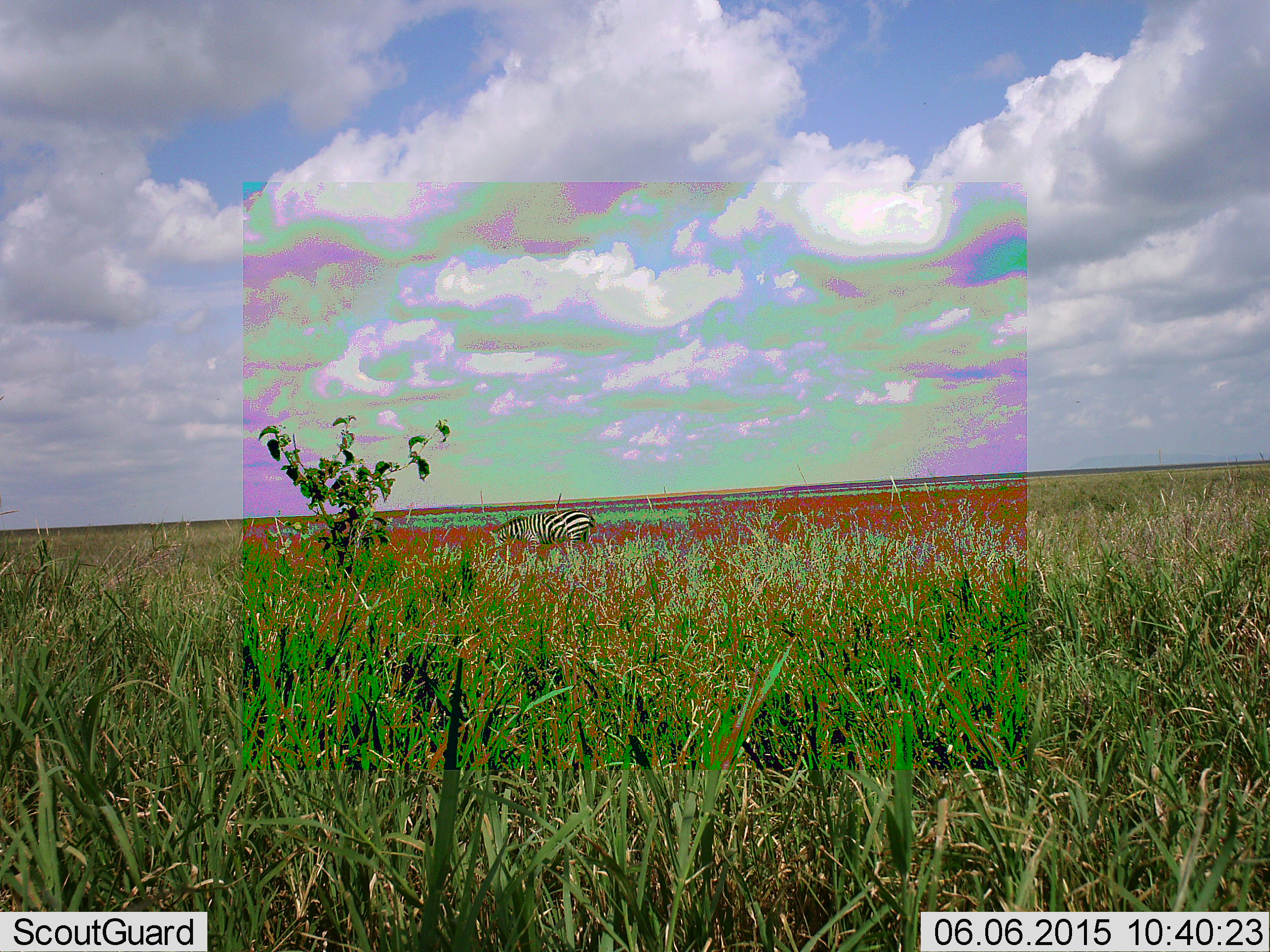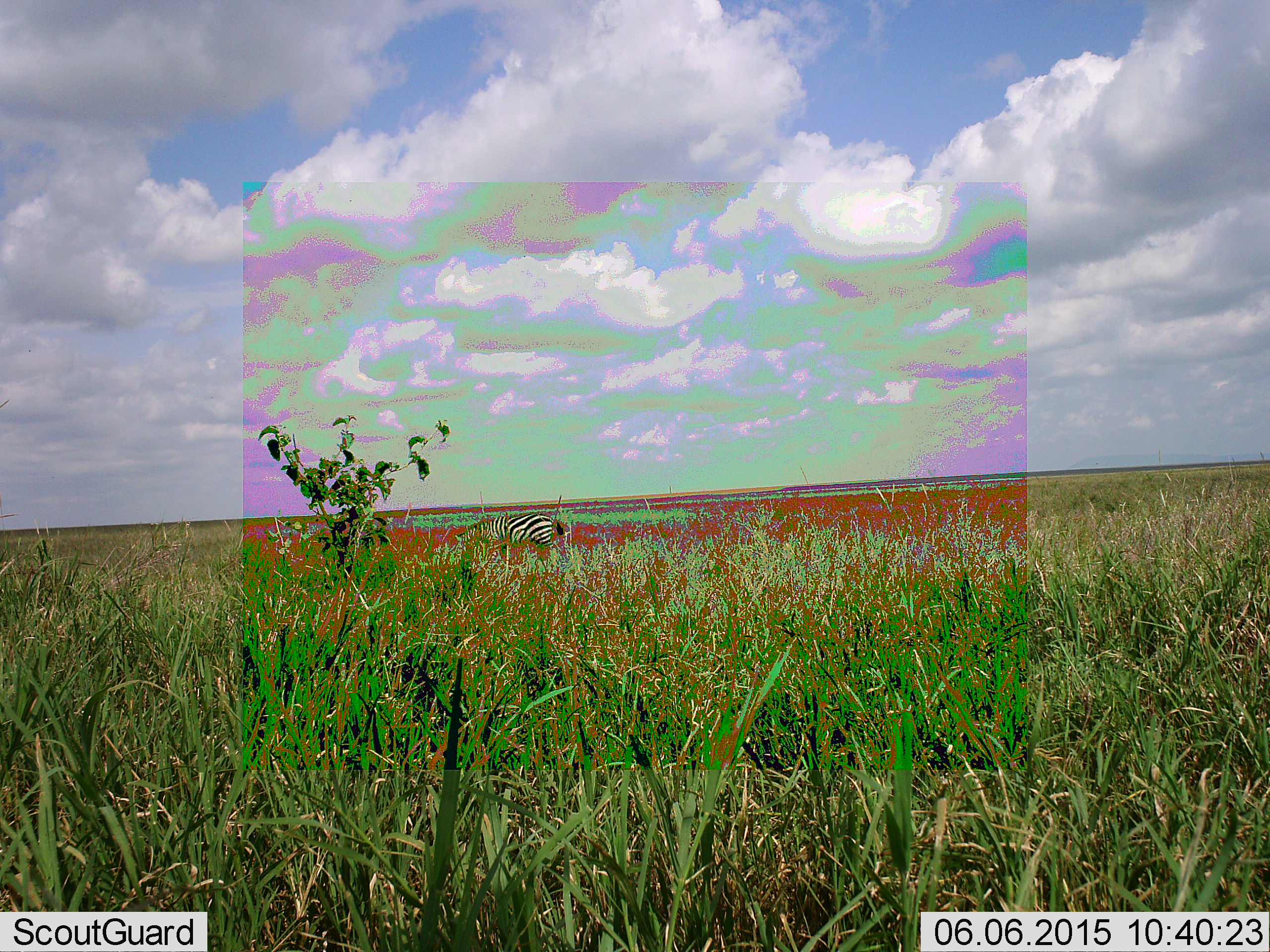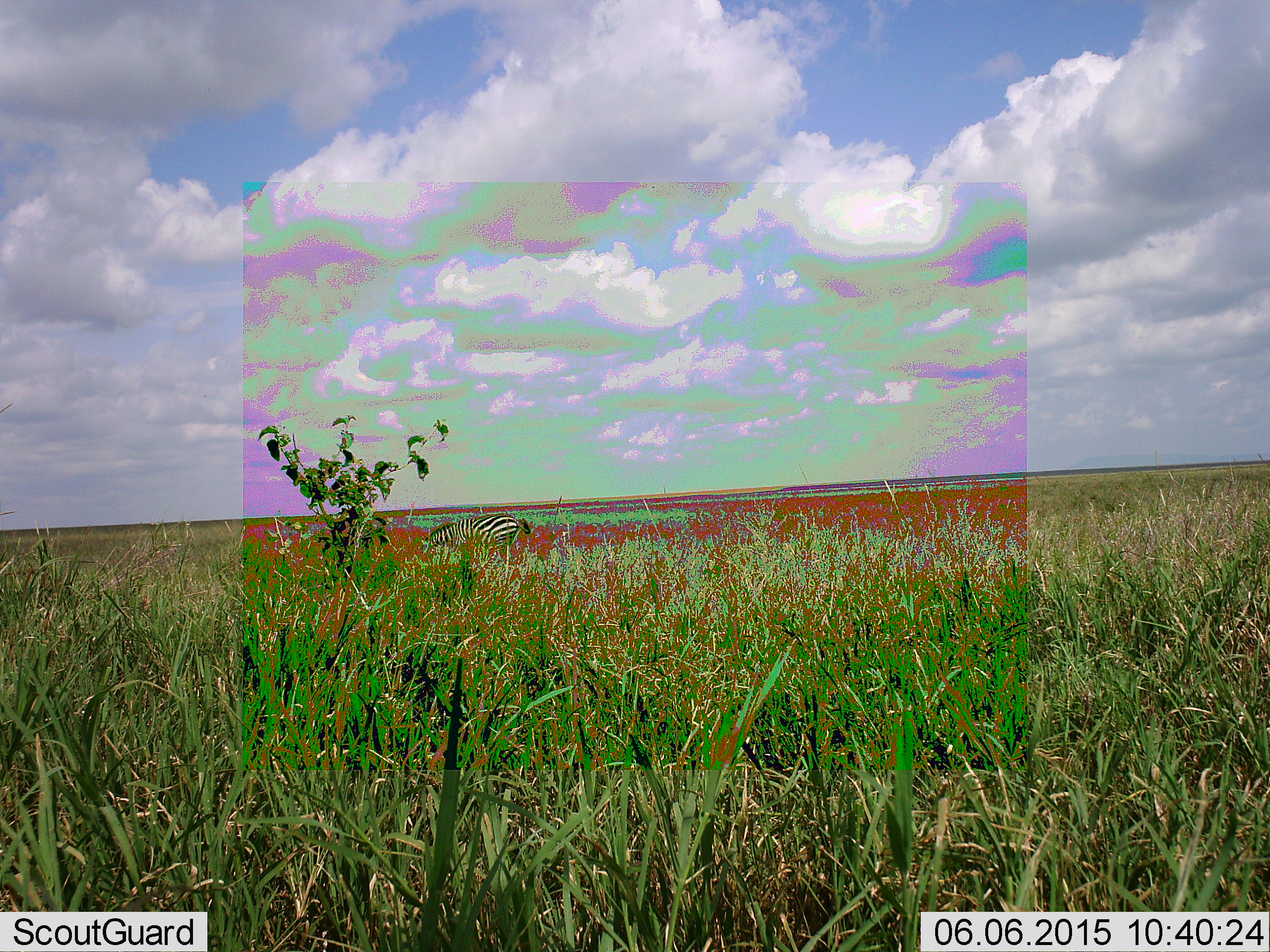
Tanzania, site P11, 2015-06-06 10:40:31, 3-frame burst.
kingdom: Animalia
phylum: Chordata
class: Mammalia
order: Perissodactyla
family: Equidae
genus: Equus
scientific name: Equus quagga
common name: plains zebra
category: zebra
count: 1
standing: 30%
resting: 0%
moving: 40%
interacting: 0%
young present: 0%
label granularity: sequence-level